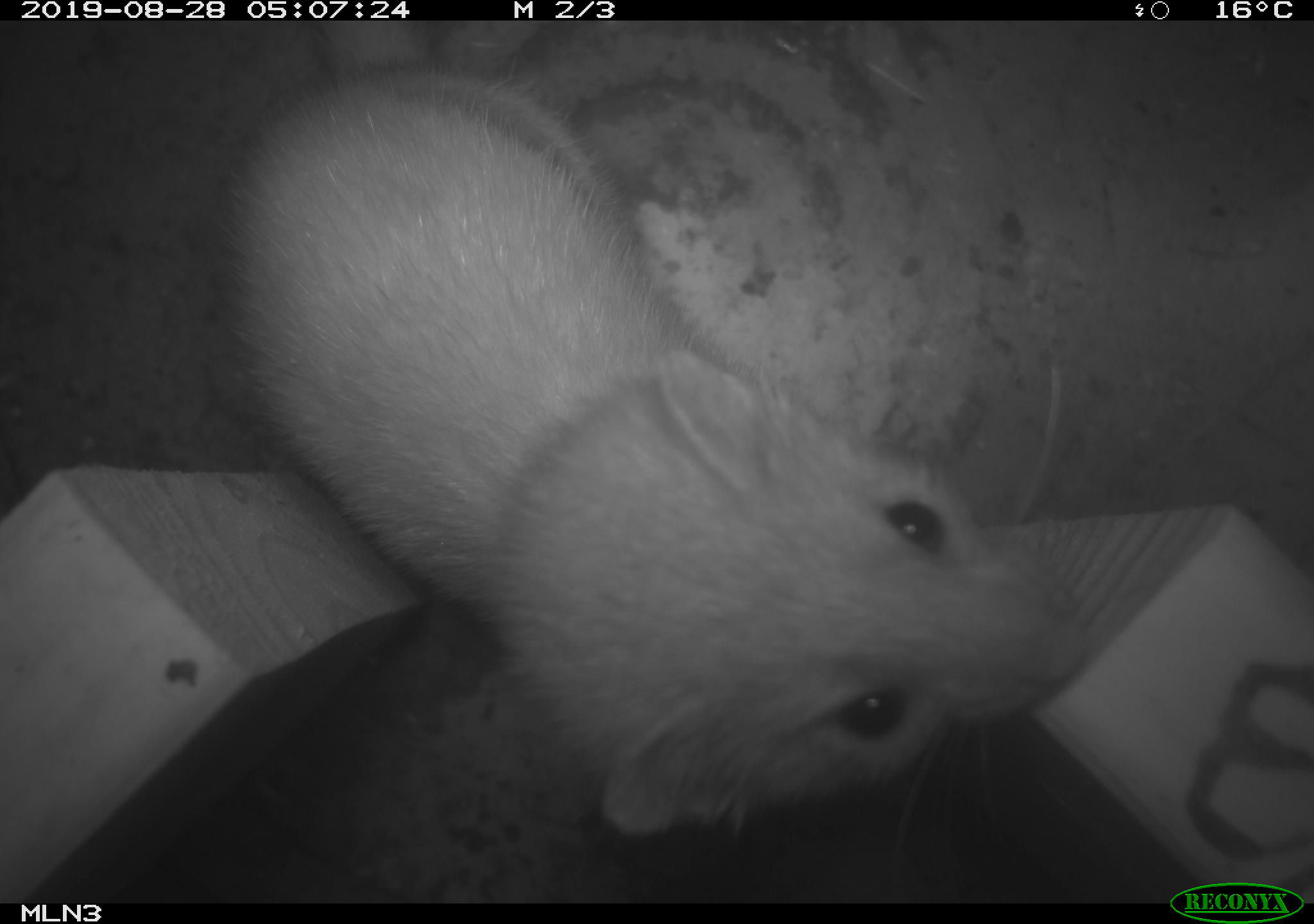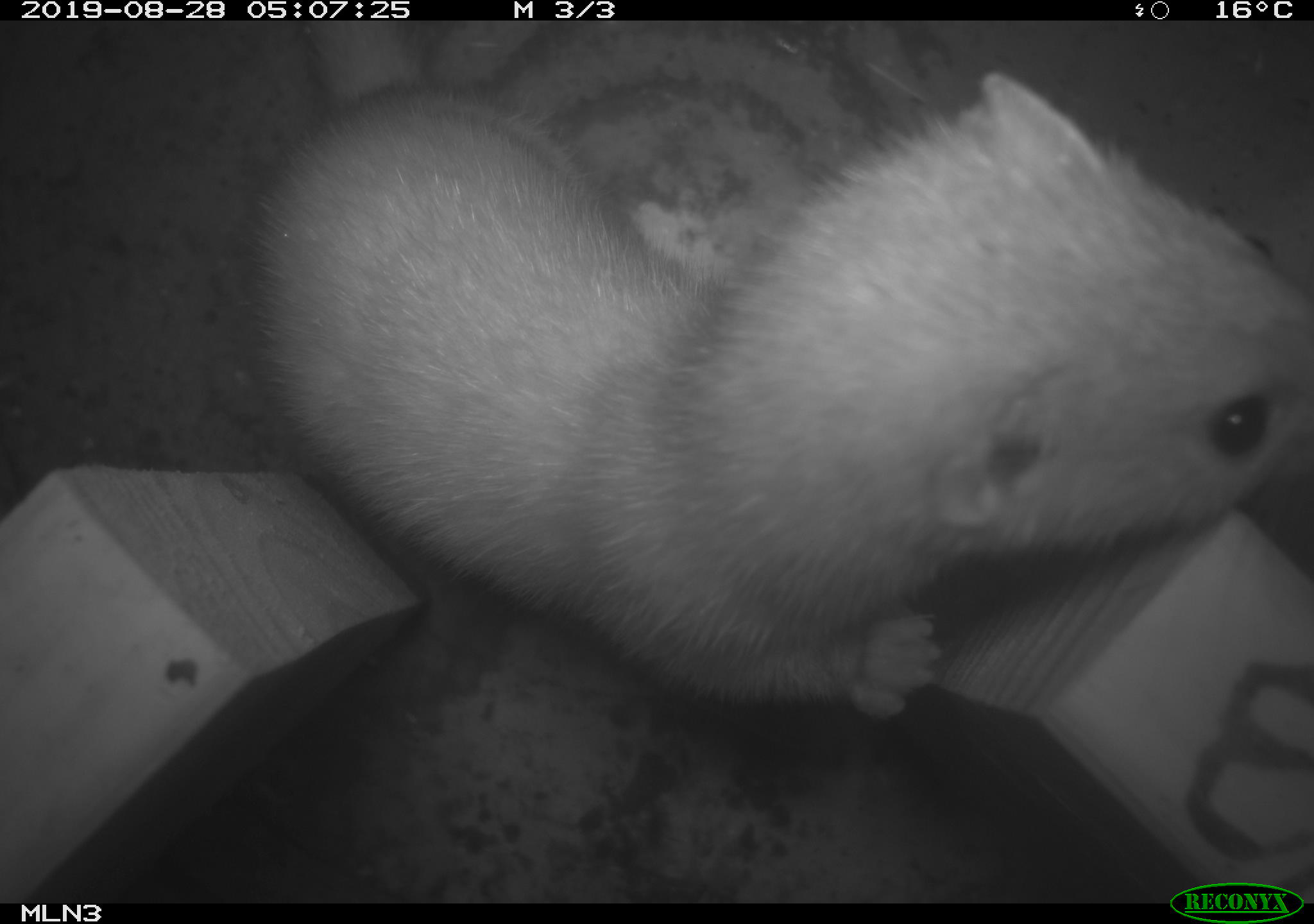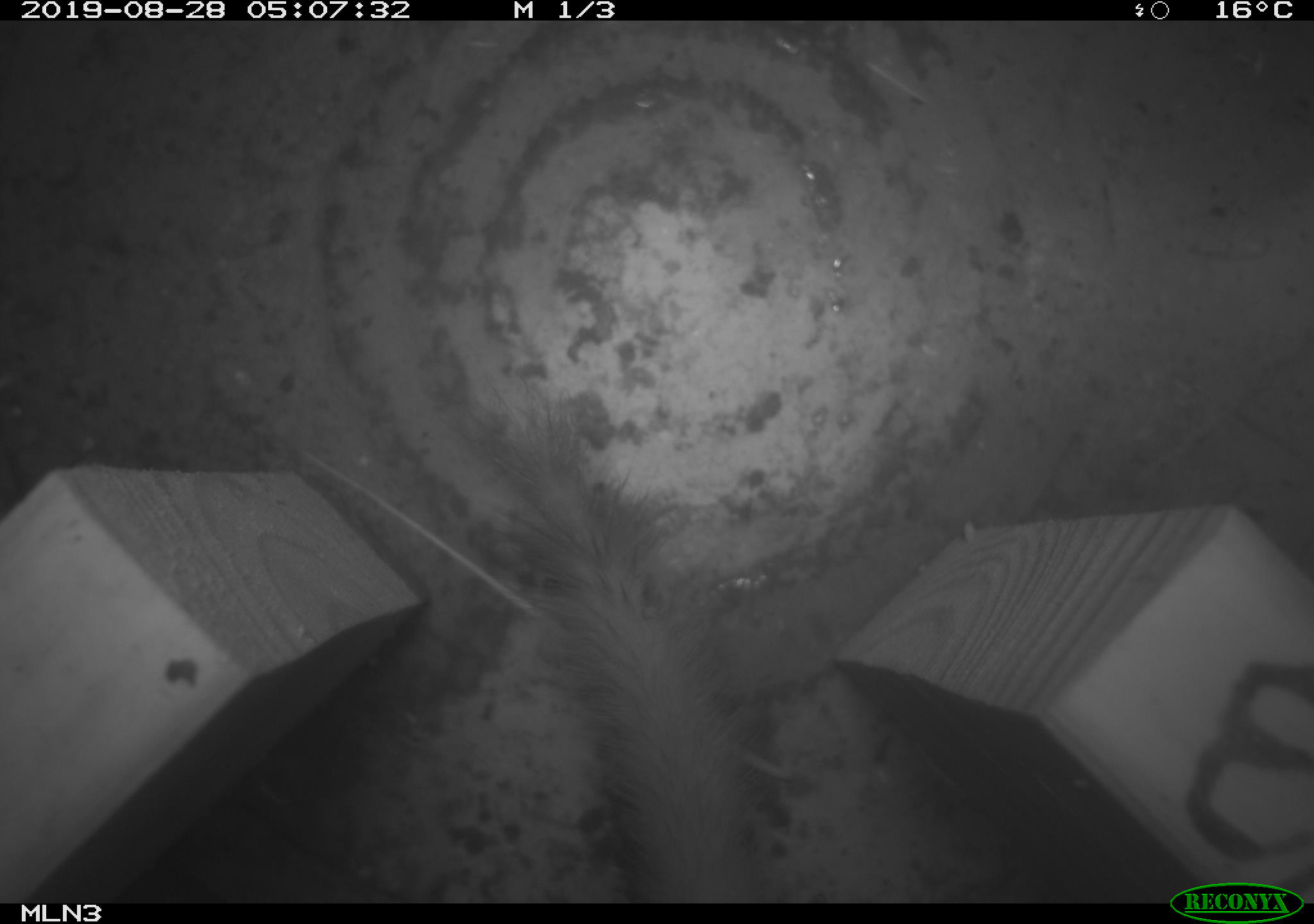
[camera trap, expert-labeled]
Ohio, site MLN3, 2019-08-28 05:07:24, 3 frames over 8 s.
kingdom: Animalia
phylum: Chordata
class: Mammalia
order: Carnivora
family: Mustelidae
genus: Neogale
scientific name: Neogale frenata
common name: long-tailed weasel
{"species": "long-tailed weasel (Neogale frenata)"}